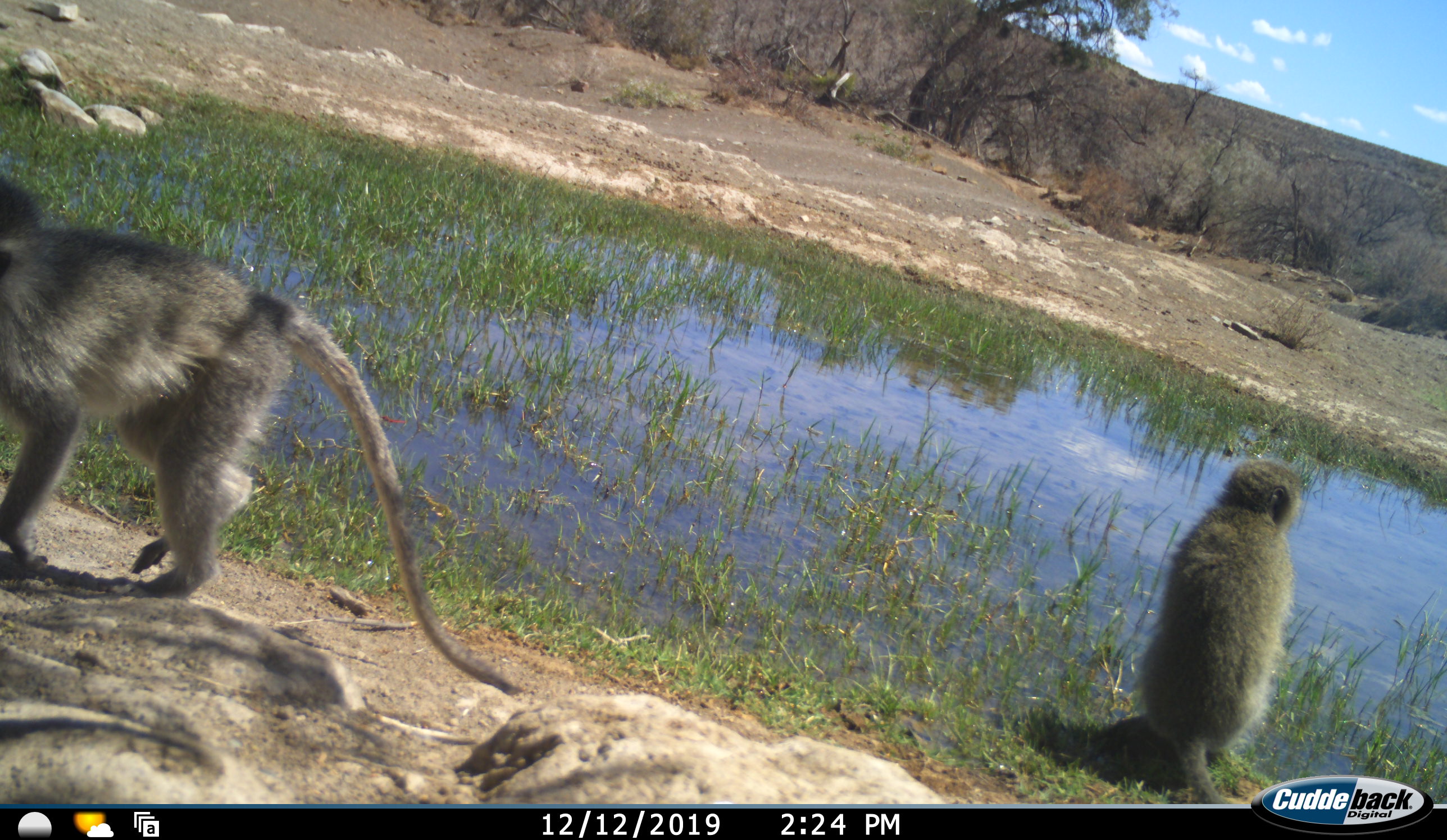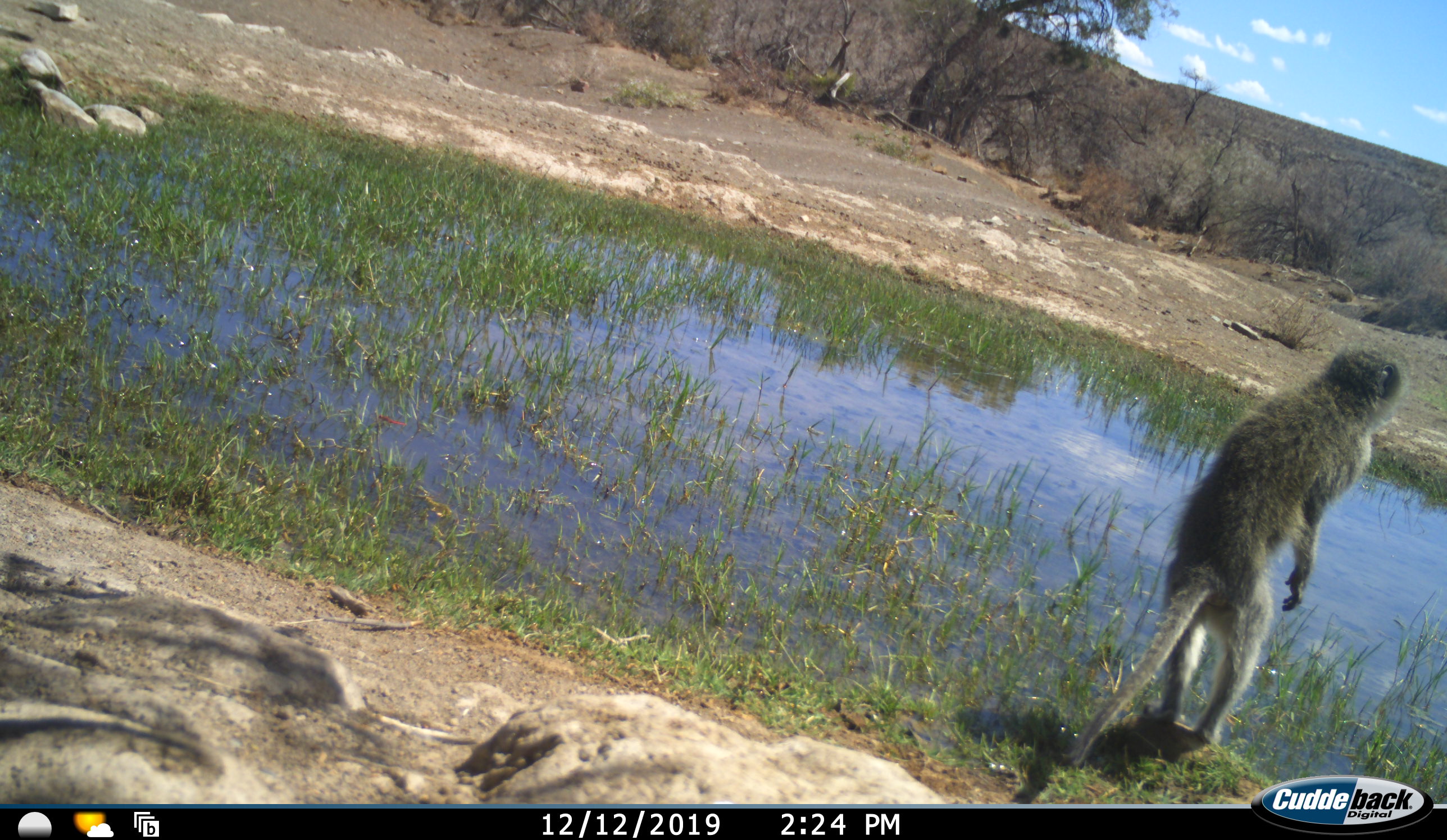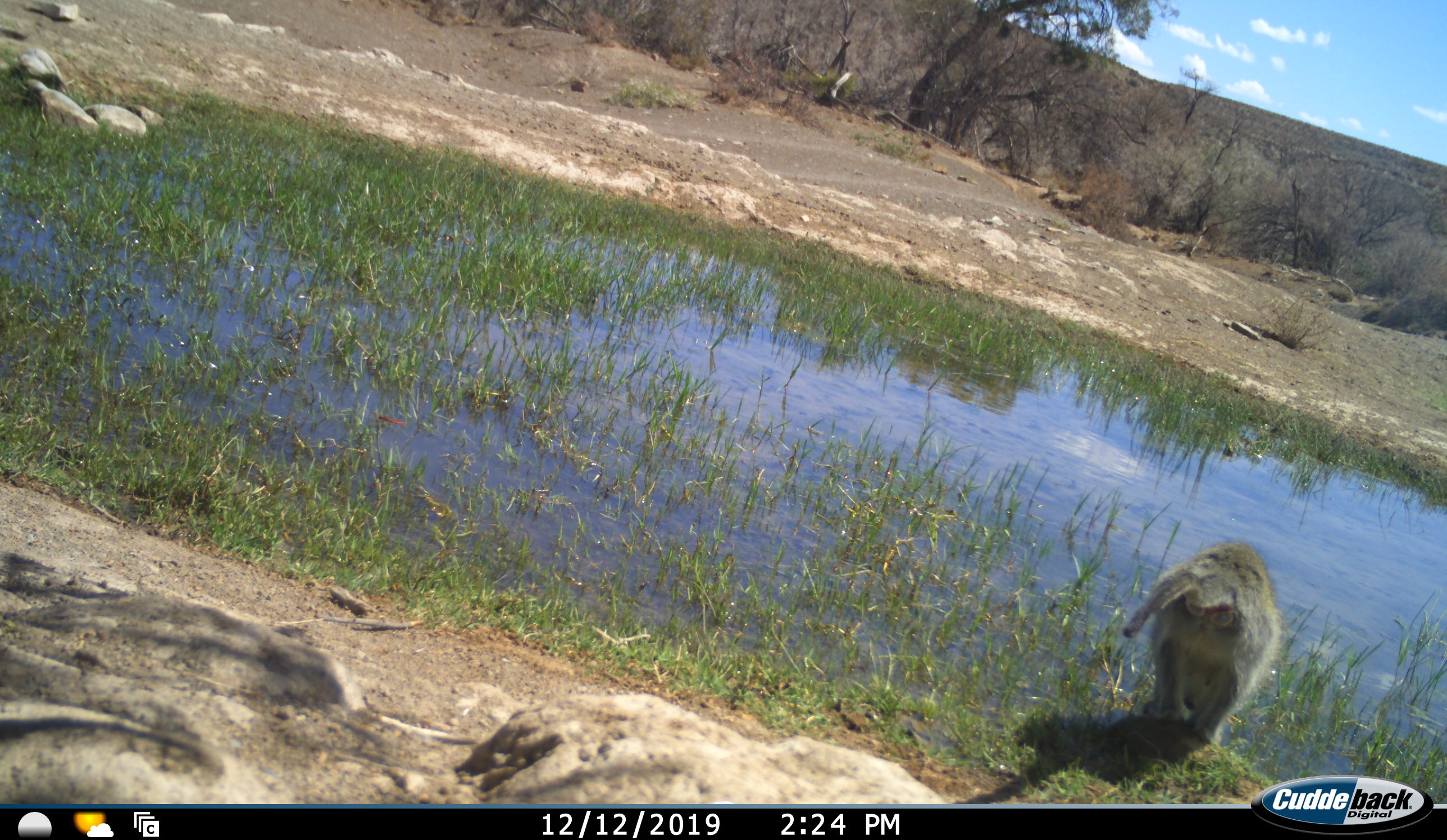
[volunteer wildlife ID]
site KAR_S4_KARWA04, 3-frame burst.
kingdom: Animalia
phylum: Chordata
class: Mammalia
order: Primates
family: Cercopithecidae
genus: Chlorocebus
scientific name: Chlorocebus pygerythrus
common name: vervet monkey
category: monkeyvervet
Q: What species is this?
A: Monkeyvervet (vervet monkey) (Chlorocebus pygerythrus).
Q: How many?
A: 2.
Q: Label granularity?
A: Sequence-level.